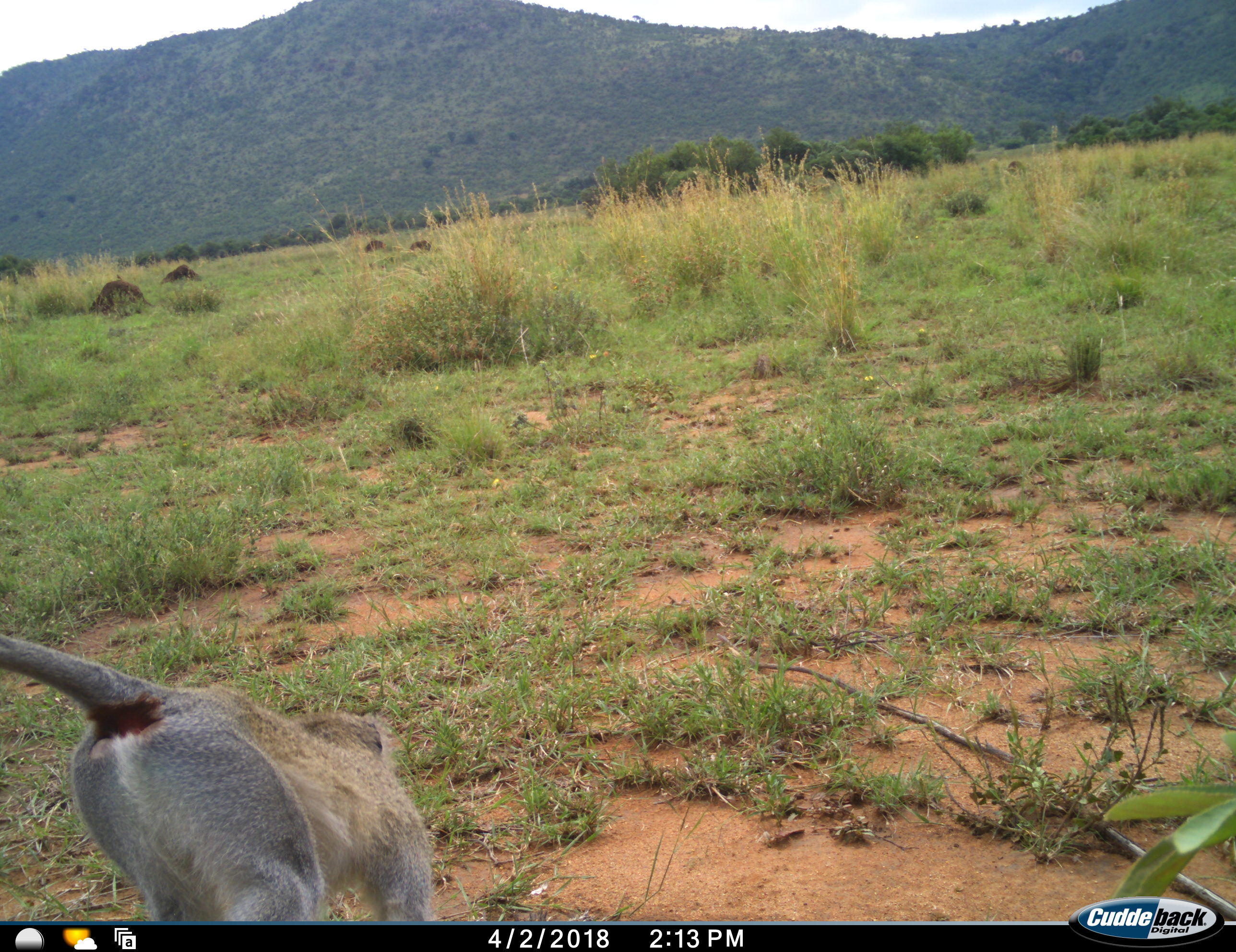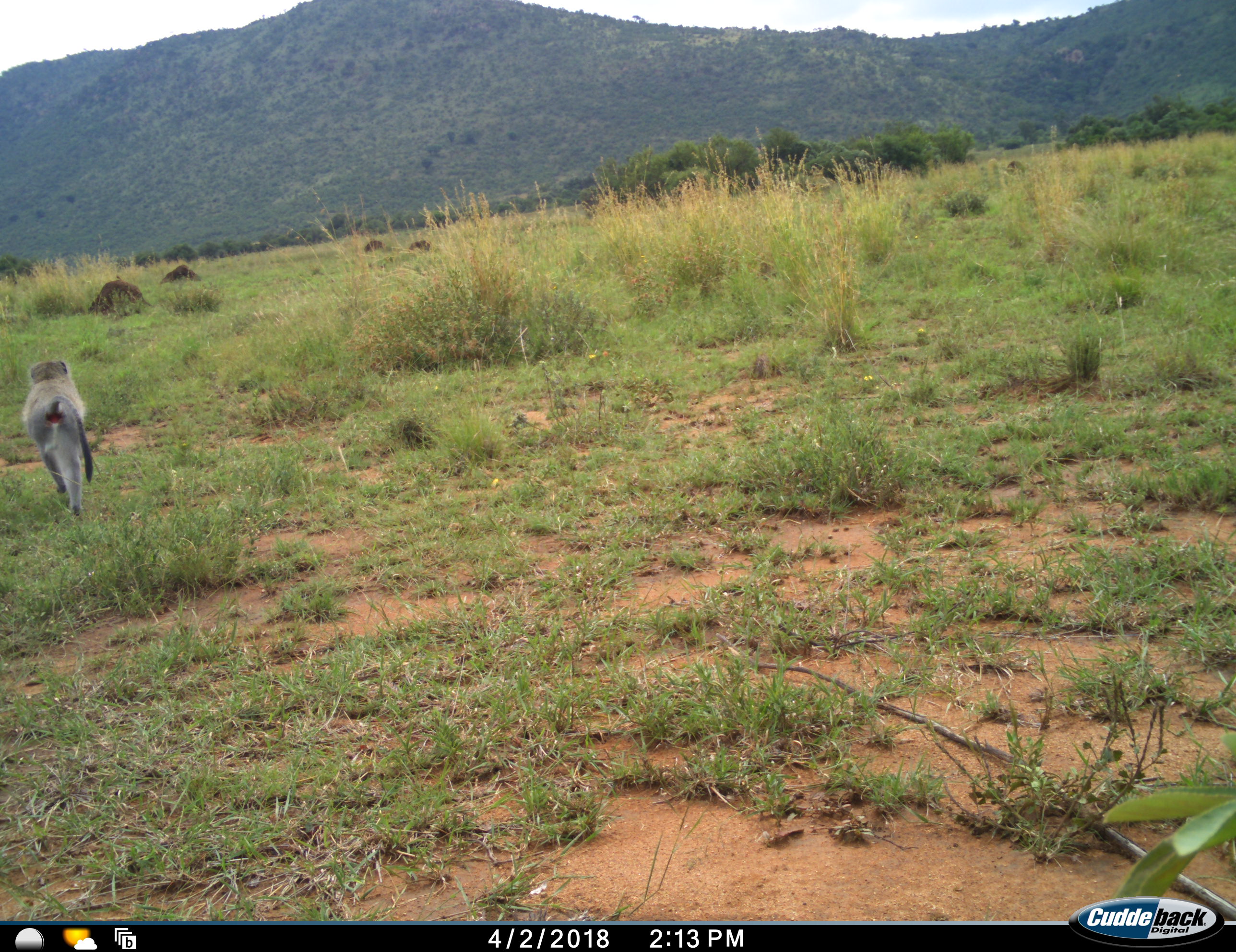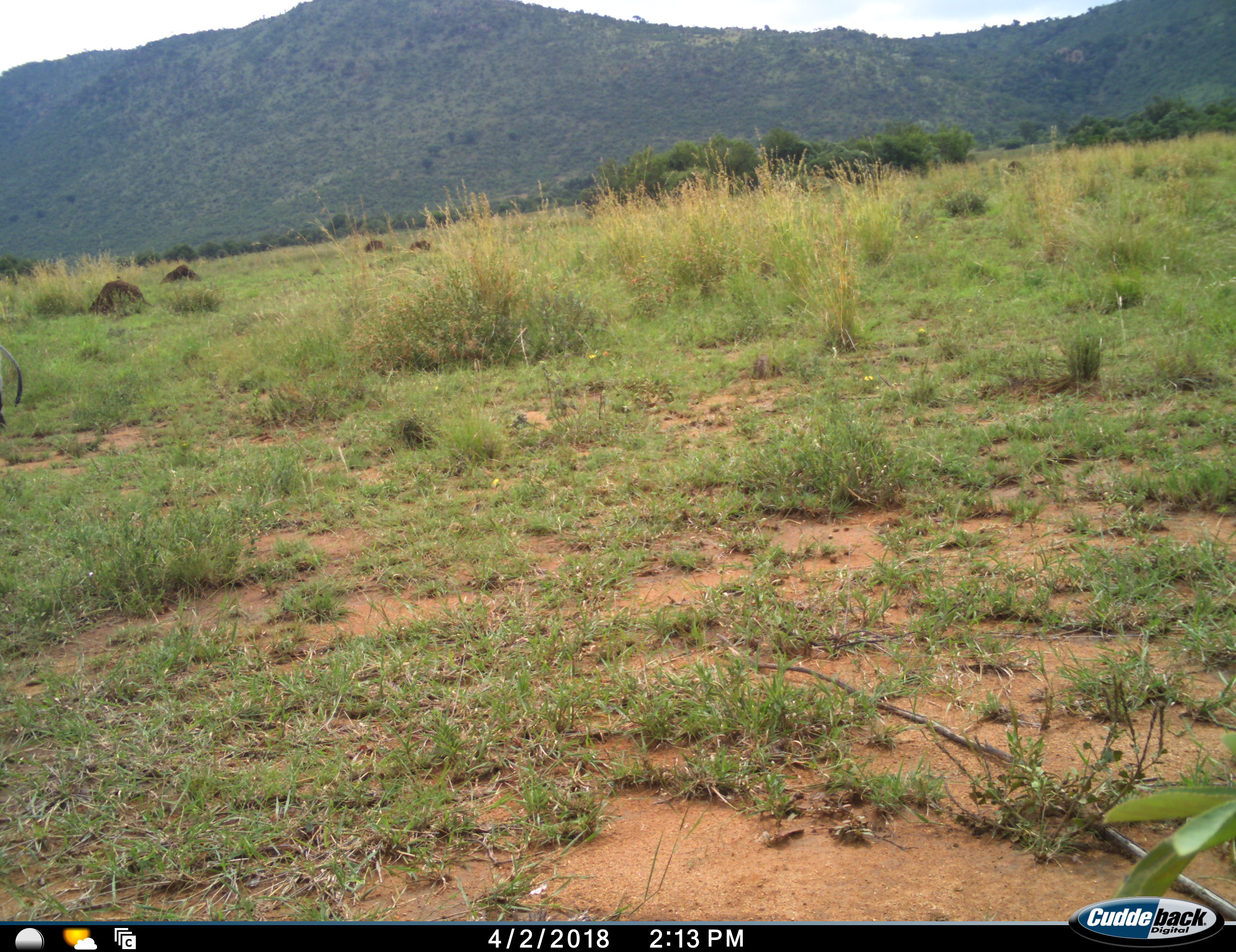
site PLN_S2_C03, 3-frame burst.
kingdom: Animalia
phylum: Chordata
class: Mammalia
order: Primates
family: Cercopithecidae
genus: Chlorocebus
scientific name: Chlorocebus pygerythrus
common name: vervet monkey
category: monkeyvervet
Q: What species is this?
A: Monkeyvervet (vervet monkey) (Chlorocebus pygerythrus).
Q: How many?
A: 1.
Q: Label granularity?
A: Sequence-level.